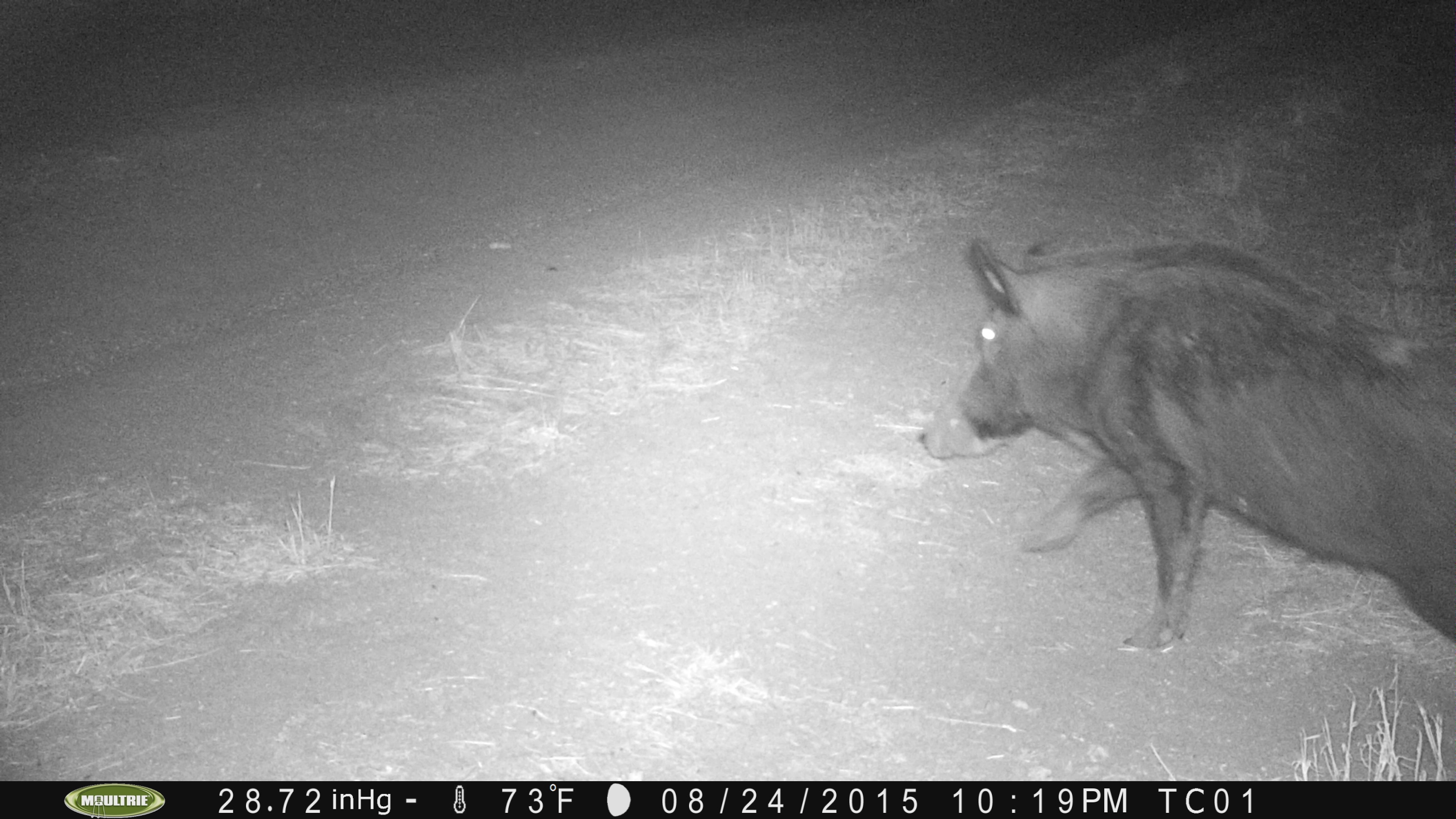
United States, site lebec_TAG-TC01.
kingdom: Animalia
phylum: Chordata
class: Mammalia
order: Artiodactyla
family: Suidae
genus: Sus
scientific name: Sus scrofa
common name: wild boar